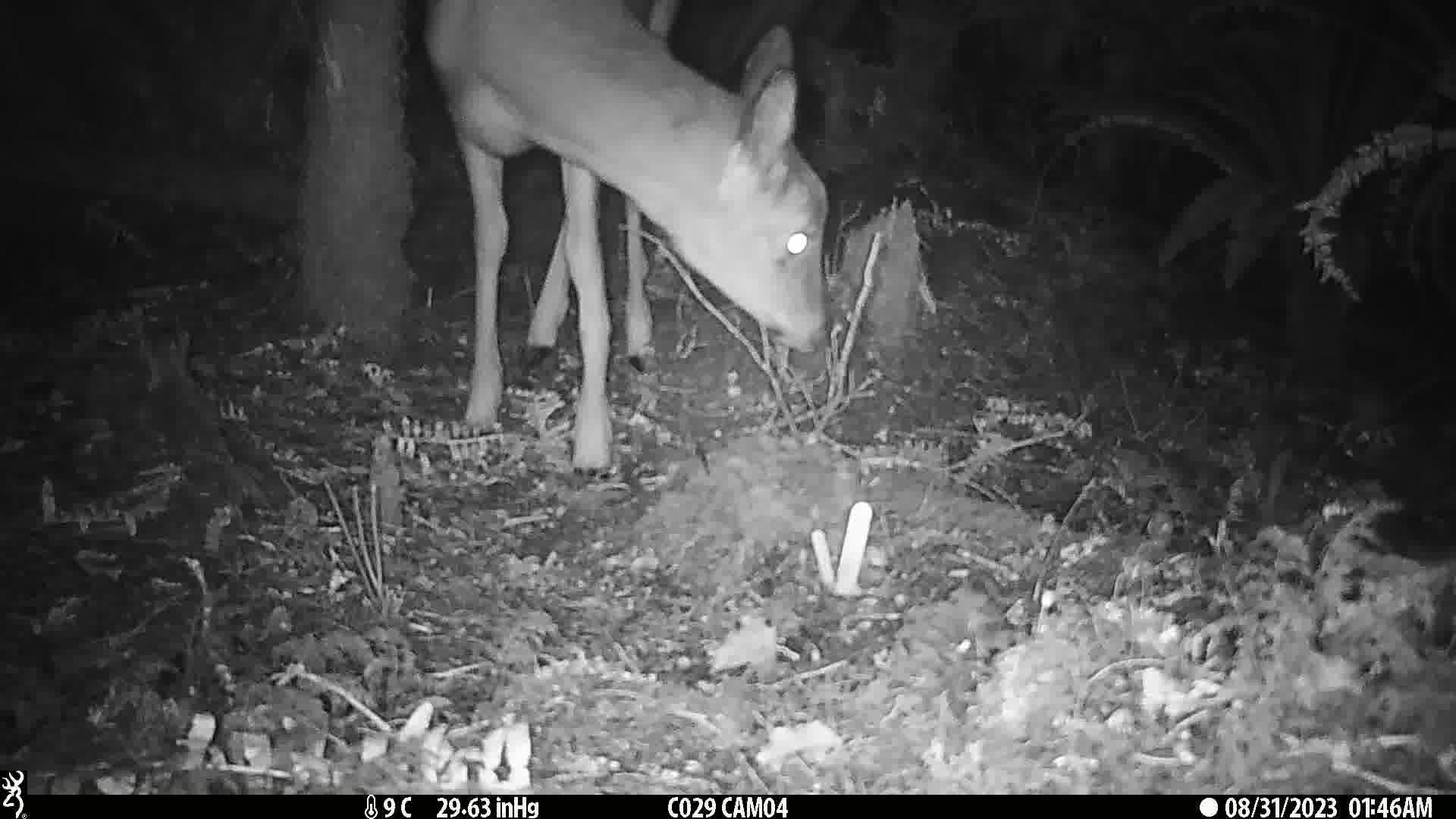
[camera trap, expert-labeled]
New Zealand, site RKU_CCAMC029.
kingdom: Animalia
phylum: Chordata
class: Mammalia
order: Artiodactyla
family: Cervidae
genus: Odocoileus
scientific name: Odocoileus virginianus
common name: white-tailed deer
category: white tailed deer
White tailed deer (white-tailed deer) (Odocoileus virginianus).